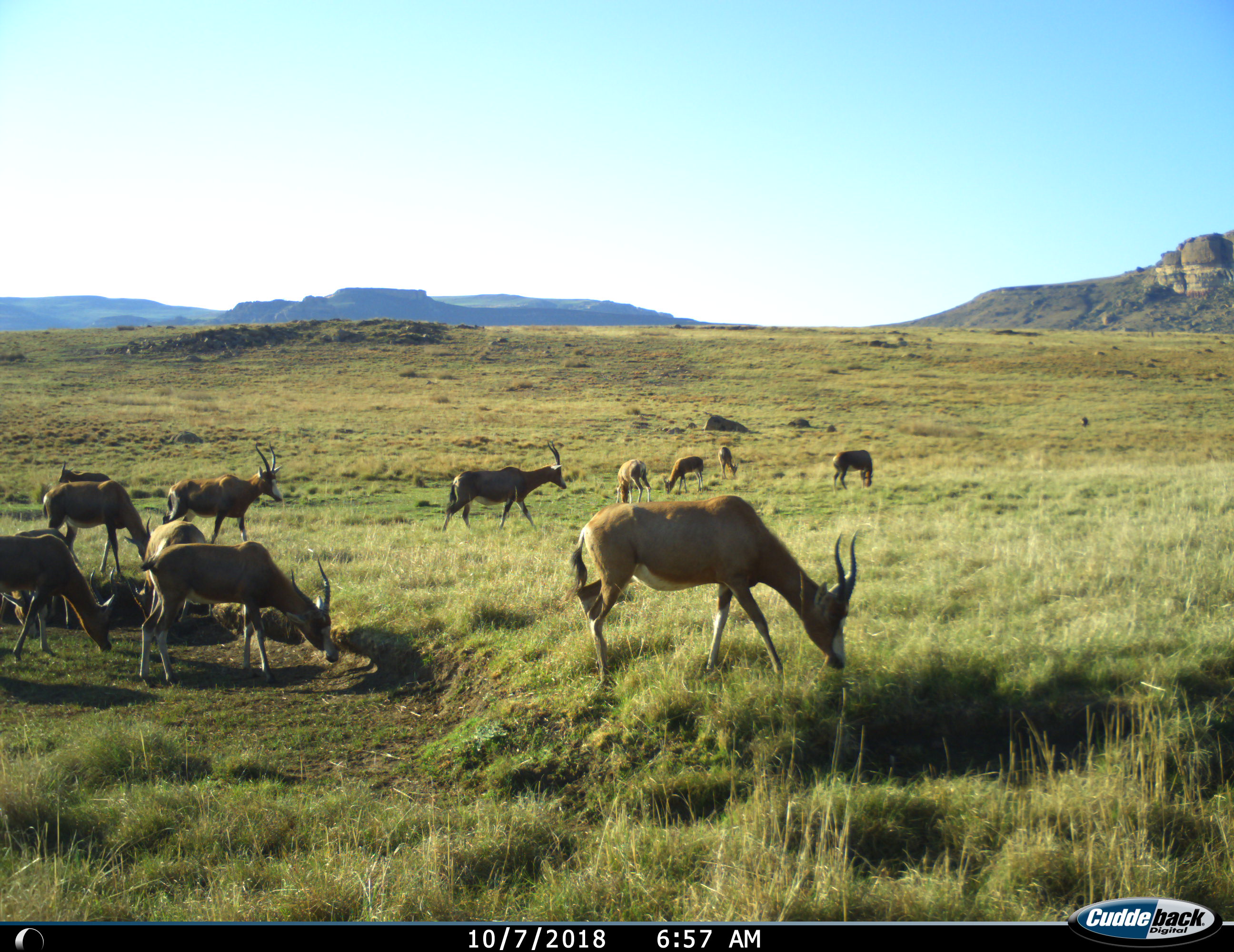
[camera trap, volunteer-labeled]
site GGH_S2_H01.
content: unidentified animal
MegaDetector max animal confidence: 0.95